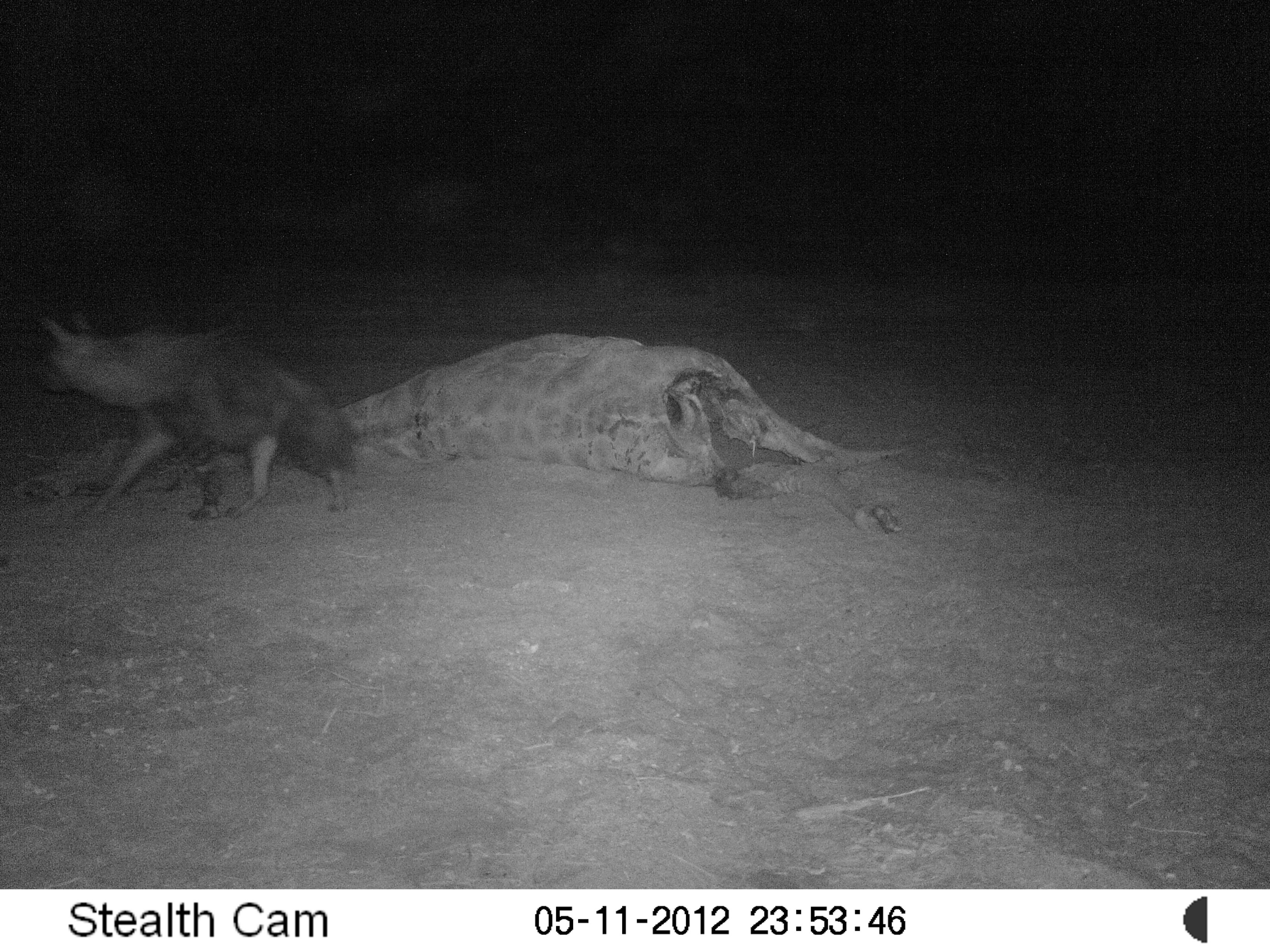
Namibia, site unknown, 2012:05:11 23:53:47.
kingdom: Animalia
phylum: Chordata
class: Mammalia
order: Carnivora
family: Hyaenidae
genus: Parahyaena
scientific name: Parahyaena brunnea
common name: brown hyena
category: hyaena brunnea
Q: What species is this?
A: Hyaena brunnea (brown hyena) (Parahyaena brunnea).